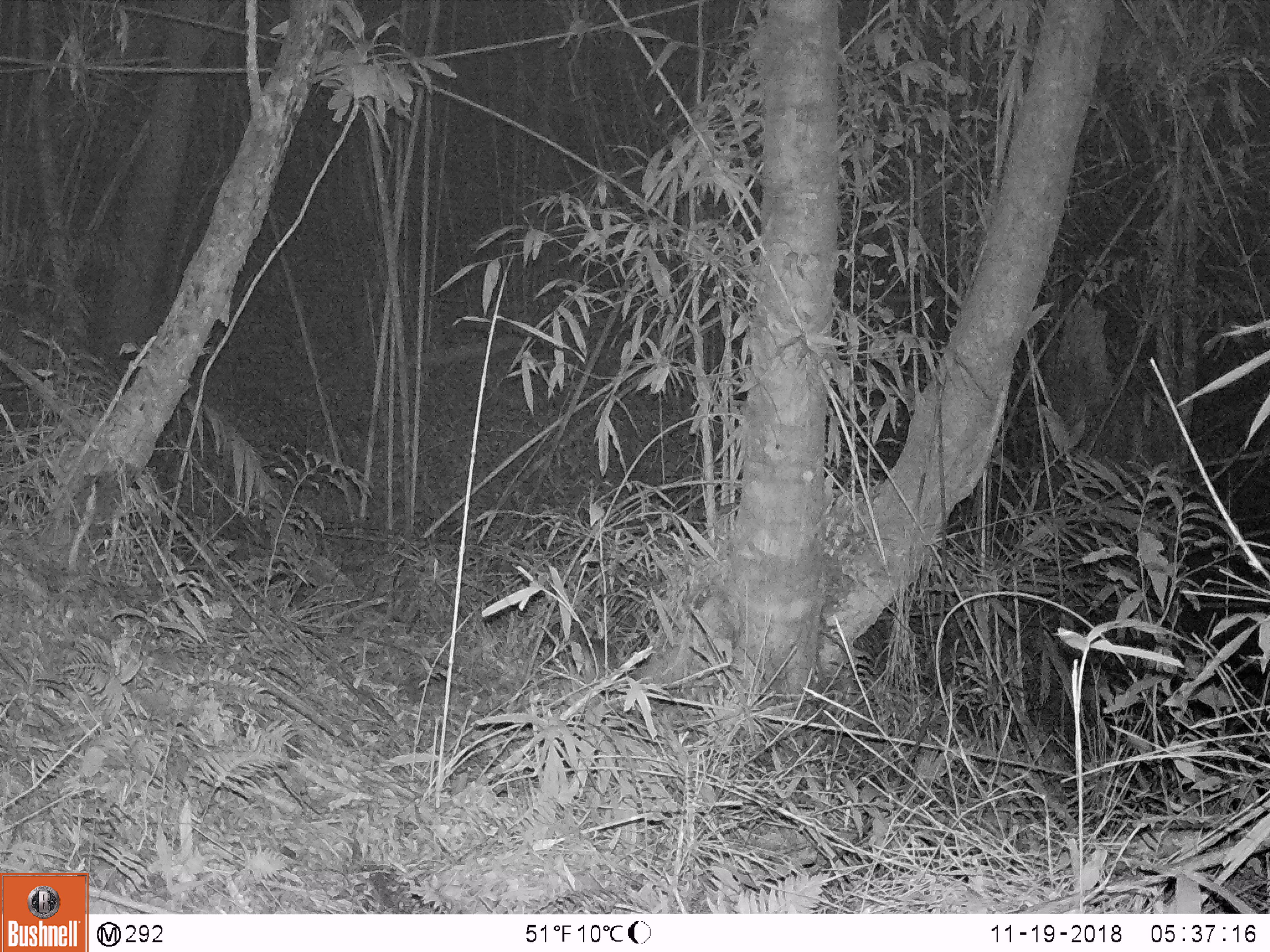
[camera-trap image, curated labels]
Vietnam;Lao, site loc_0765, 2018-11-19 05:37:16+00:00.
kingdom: Animalia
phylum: Chordata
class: Mammalia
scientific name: Mammalia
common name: mammal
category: unidentified small mammal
Unidentified small mammal (mammal) (Mammalia). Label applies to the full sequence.